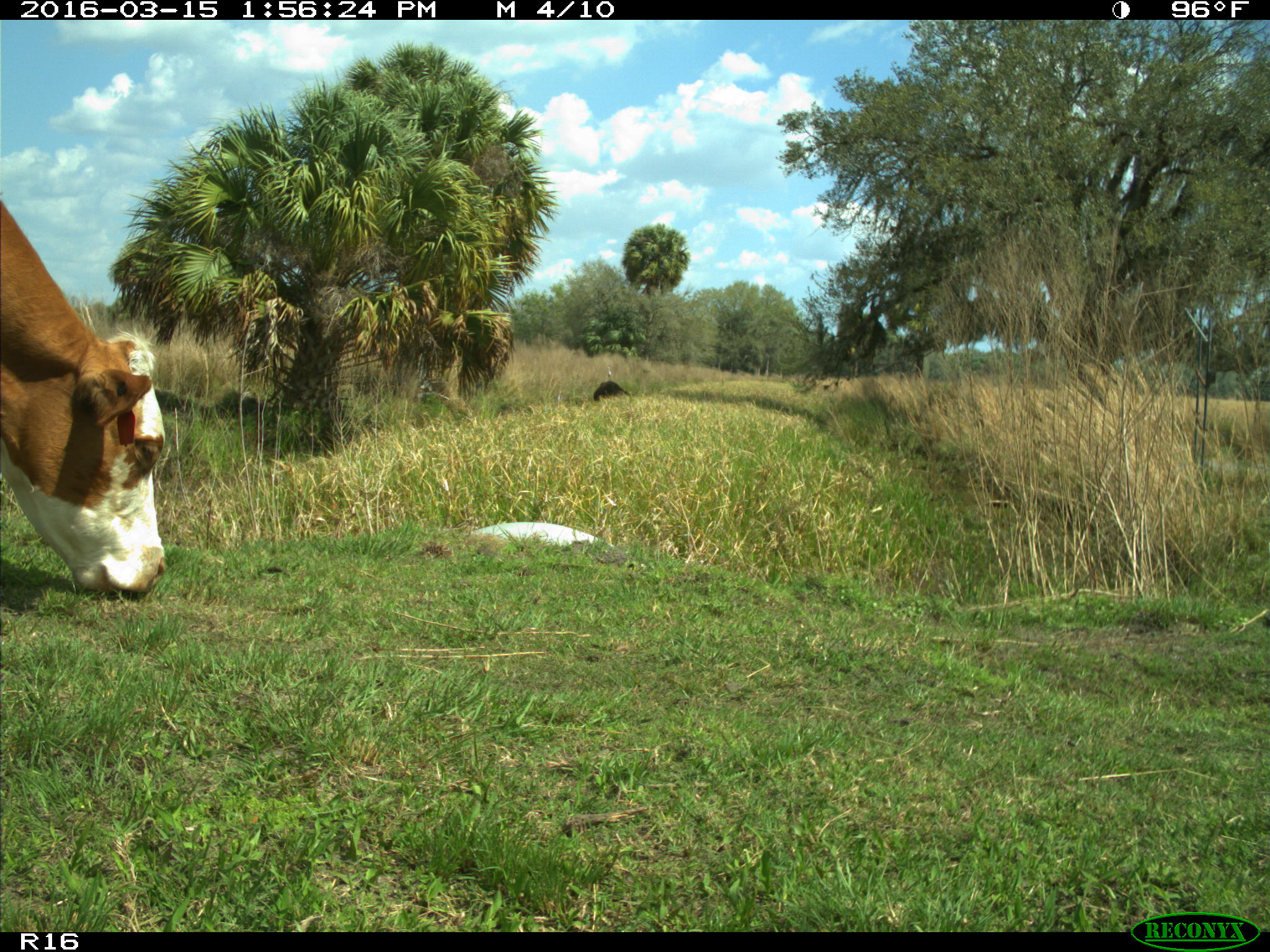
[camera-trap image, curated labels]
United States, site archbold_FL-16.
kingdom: Animalia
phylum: Chordata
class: Mammalia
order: Artiodactyla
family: Bovidae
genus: Bos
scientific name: Bos taurus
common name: domestic cow